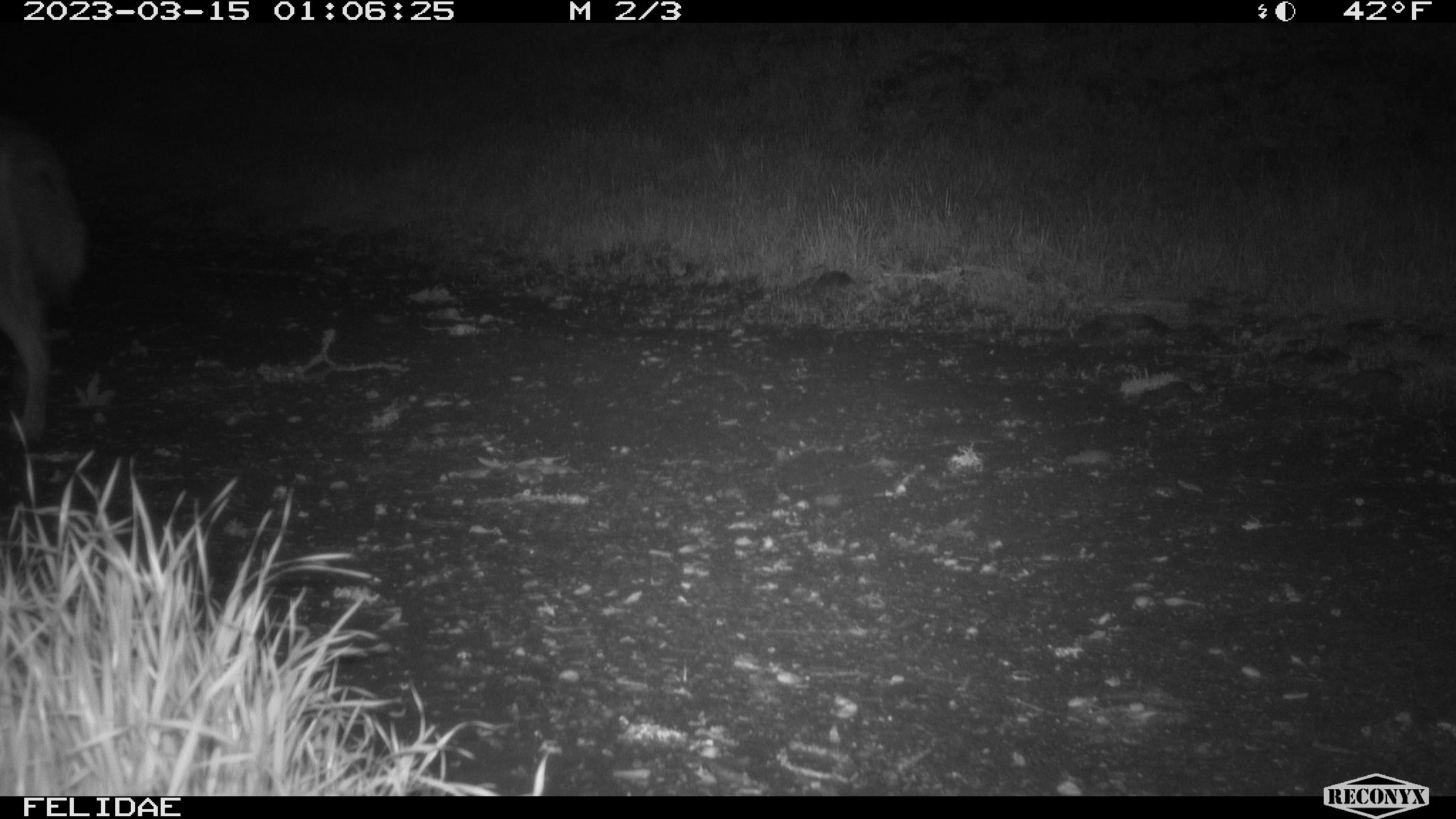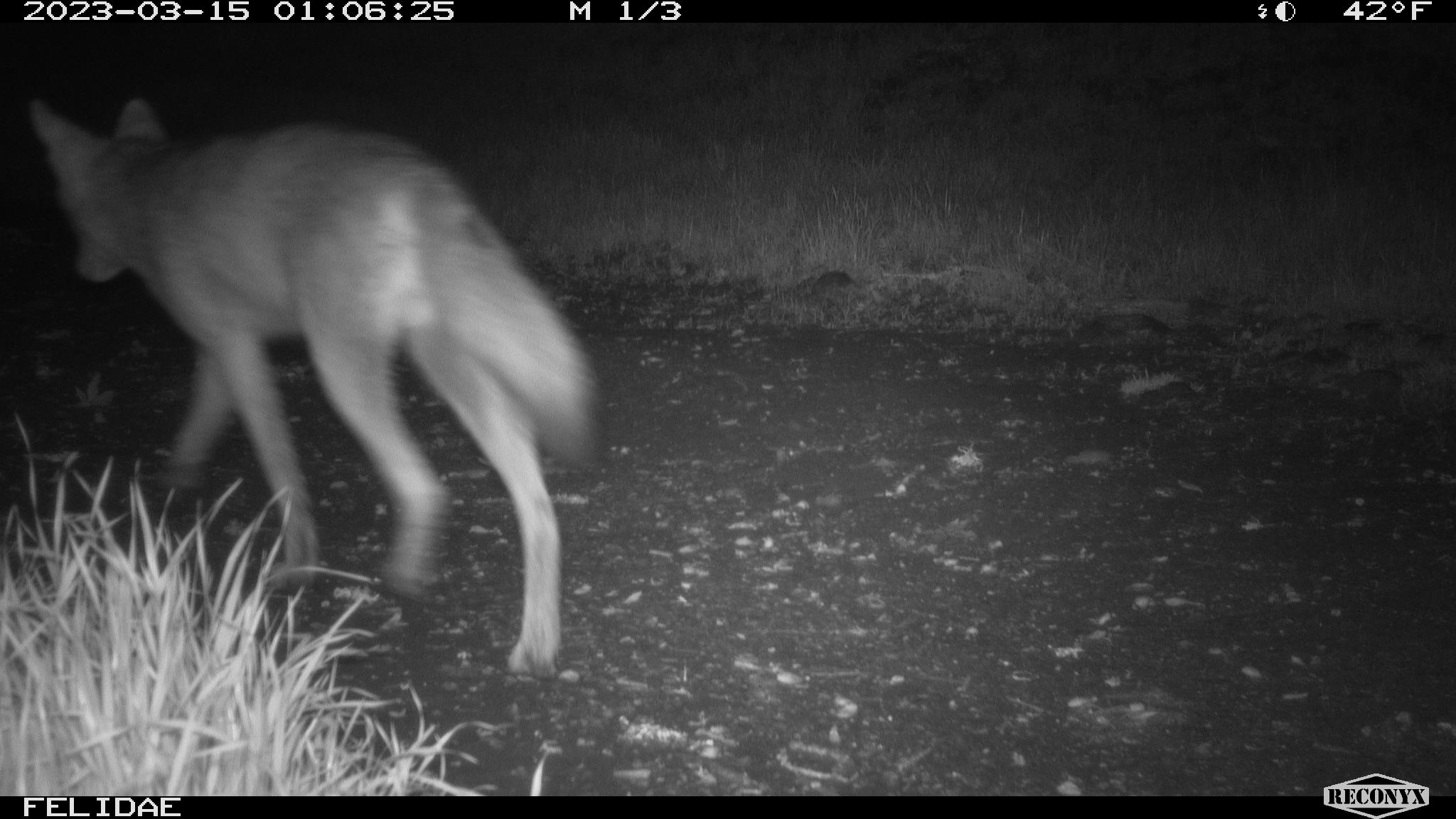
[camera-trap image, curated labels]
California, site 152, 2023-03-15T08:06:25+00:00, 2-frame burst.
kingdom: Animalia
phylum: Chordata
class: Mammalia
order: Carnivora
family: Canidae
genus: Canis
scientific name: Canis latrans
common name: coyote